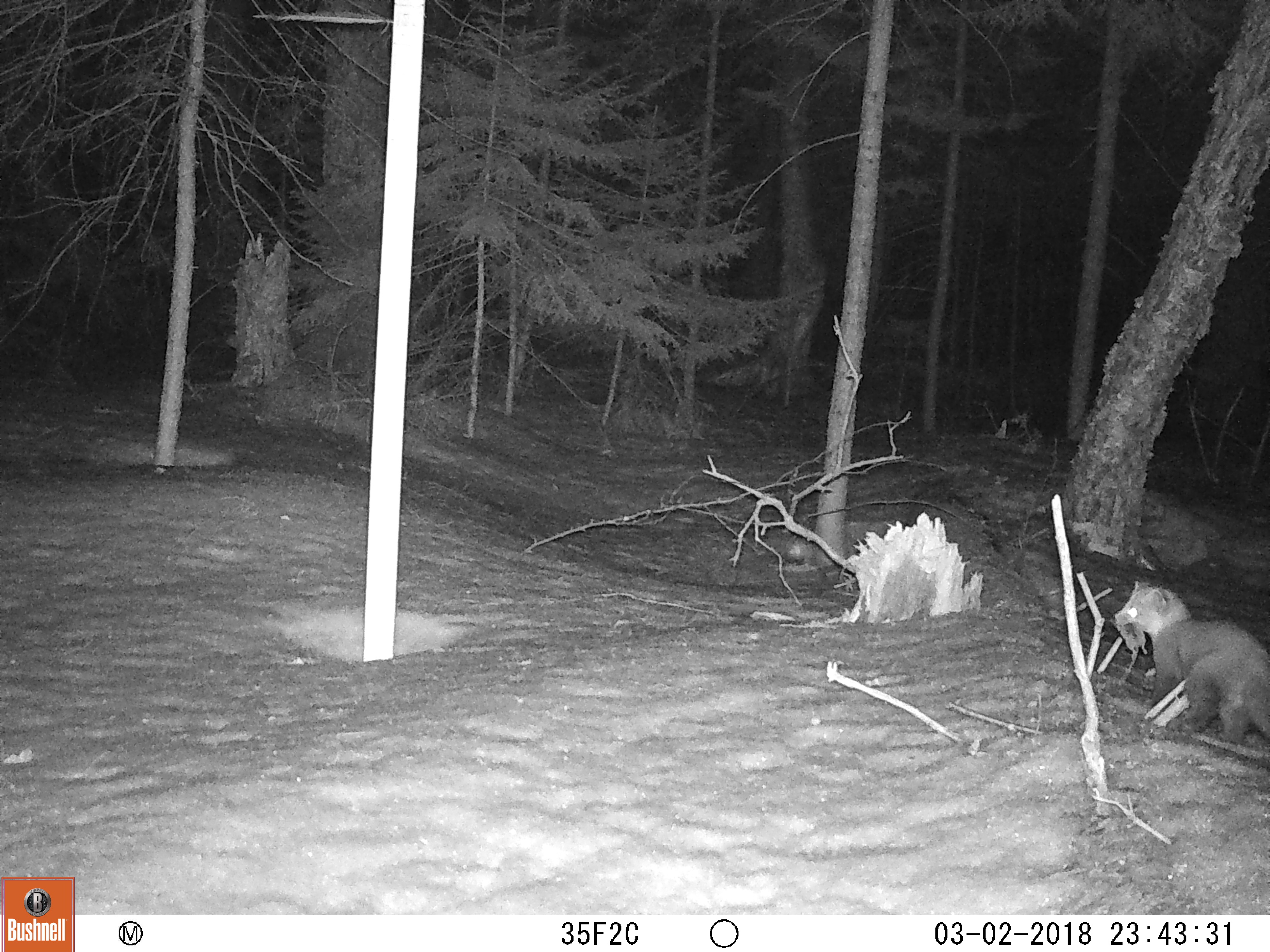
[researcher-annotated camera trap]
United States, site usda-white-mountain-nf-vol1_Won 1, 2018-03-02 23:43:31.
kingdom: Animalia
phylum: Chordata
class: Mammalia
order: Carnivora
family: Mustelidae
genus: Martes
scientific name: Martes americana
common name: american marten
American marten (Martes americana).